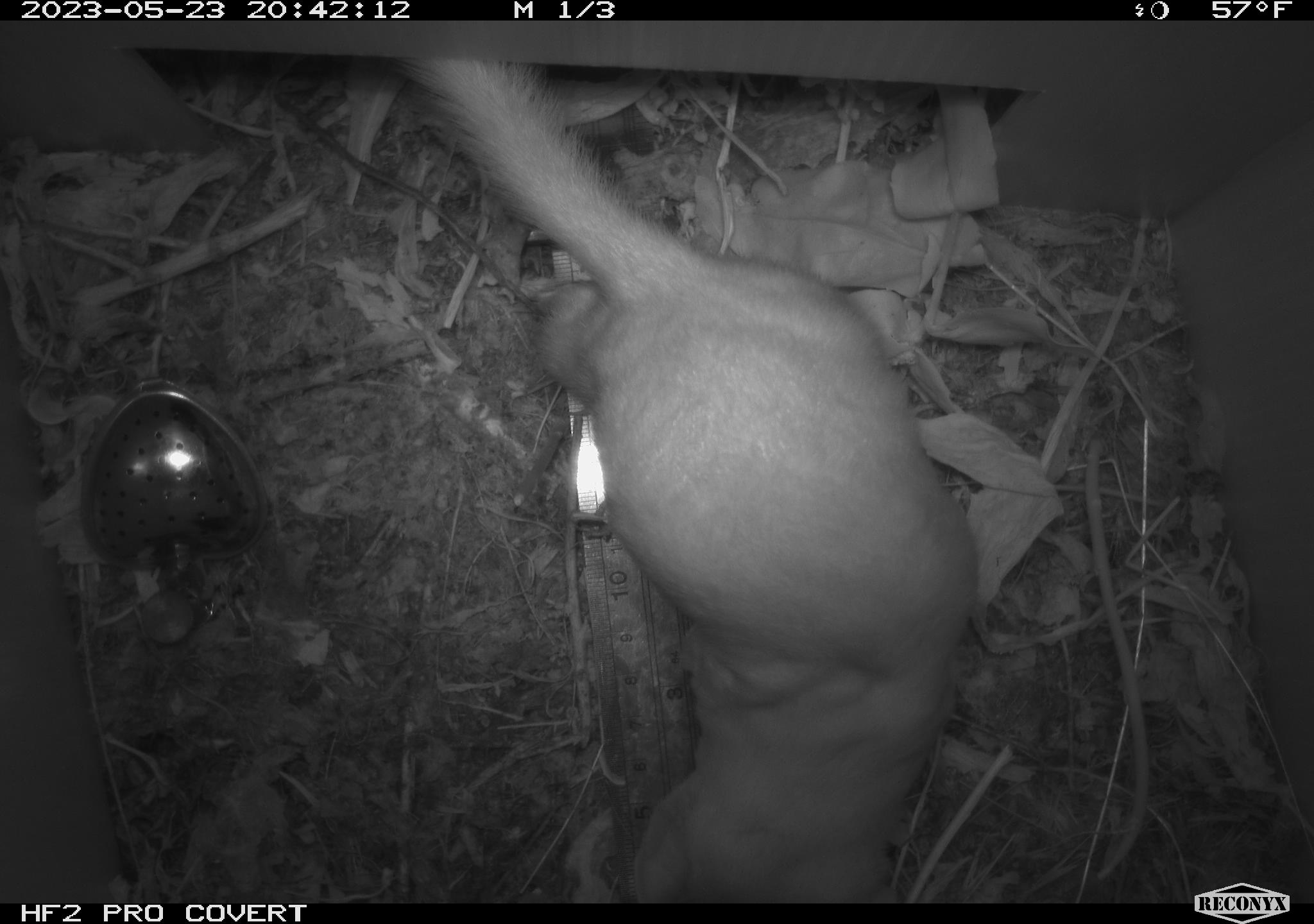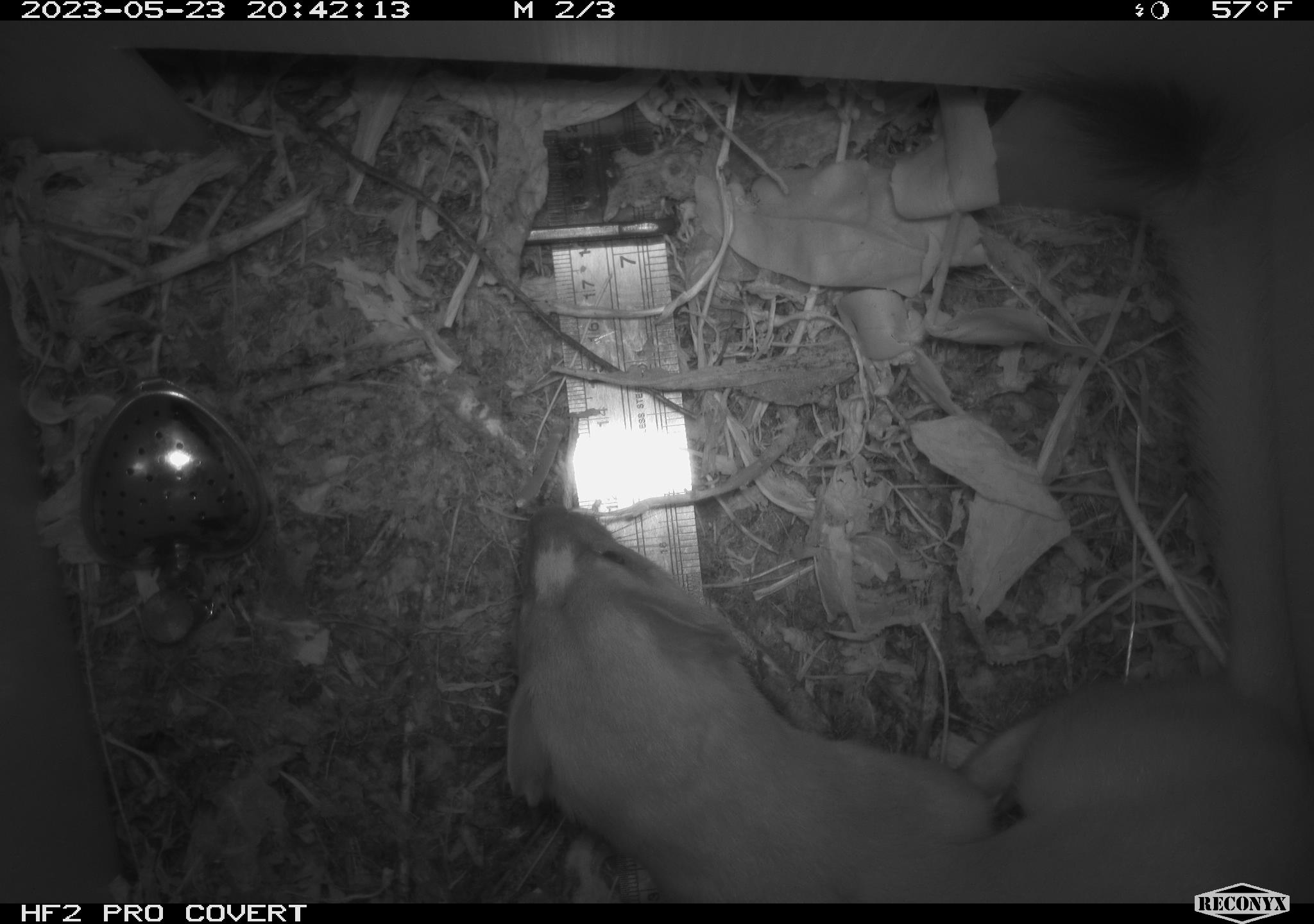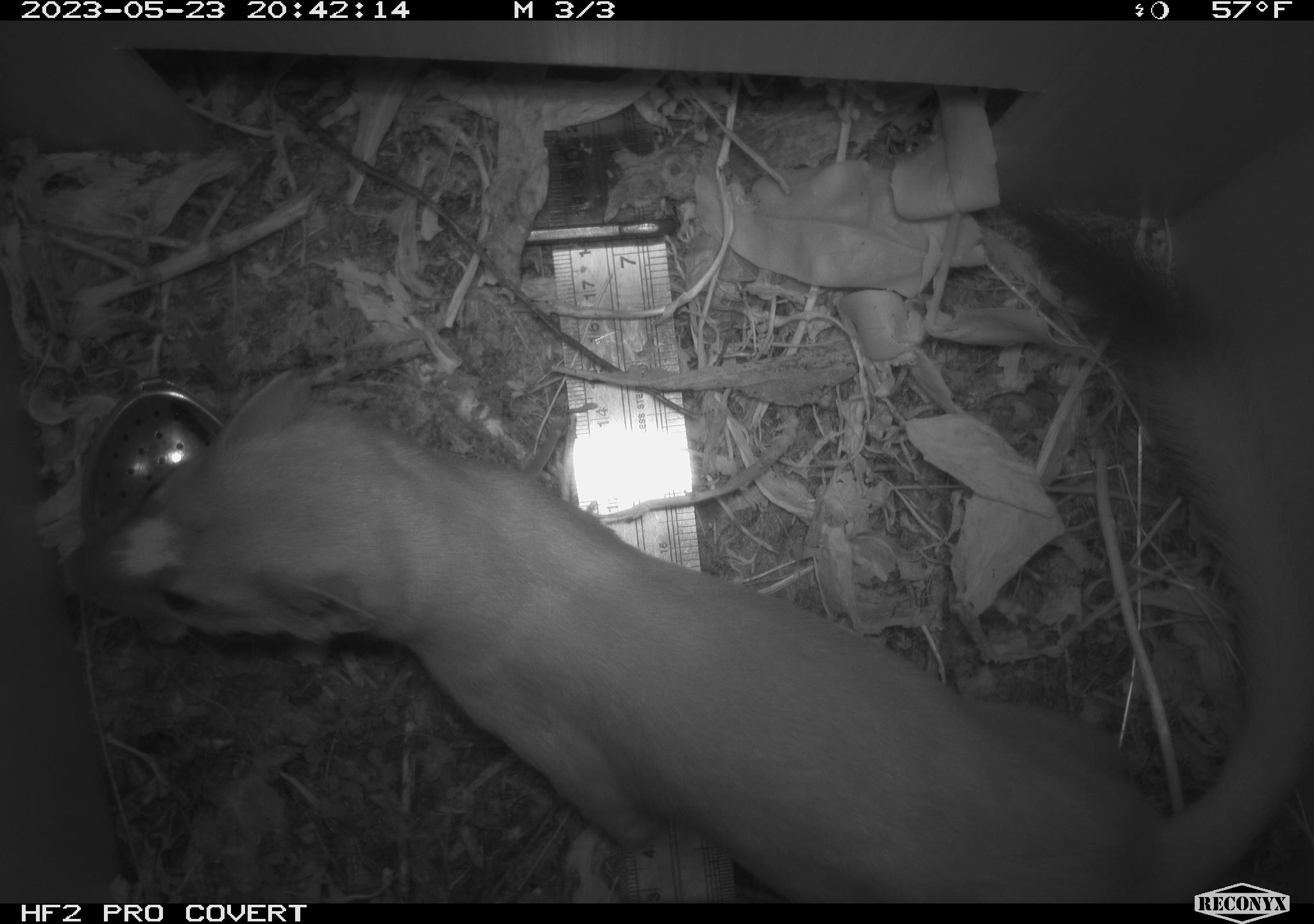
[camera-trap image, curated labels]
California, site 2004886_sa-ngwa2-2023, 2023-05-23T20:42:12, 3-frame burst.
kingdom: Animalia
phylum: Chordata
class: Mammalia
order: Carnivora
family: Mustelidae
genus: Neogale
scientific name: Neogale frenata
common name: long-tailed weasel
Long-tailed weasel (Neogale frenata).